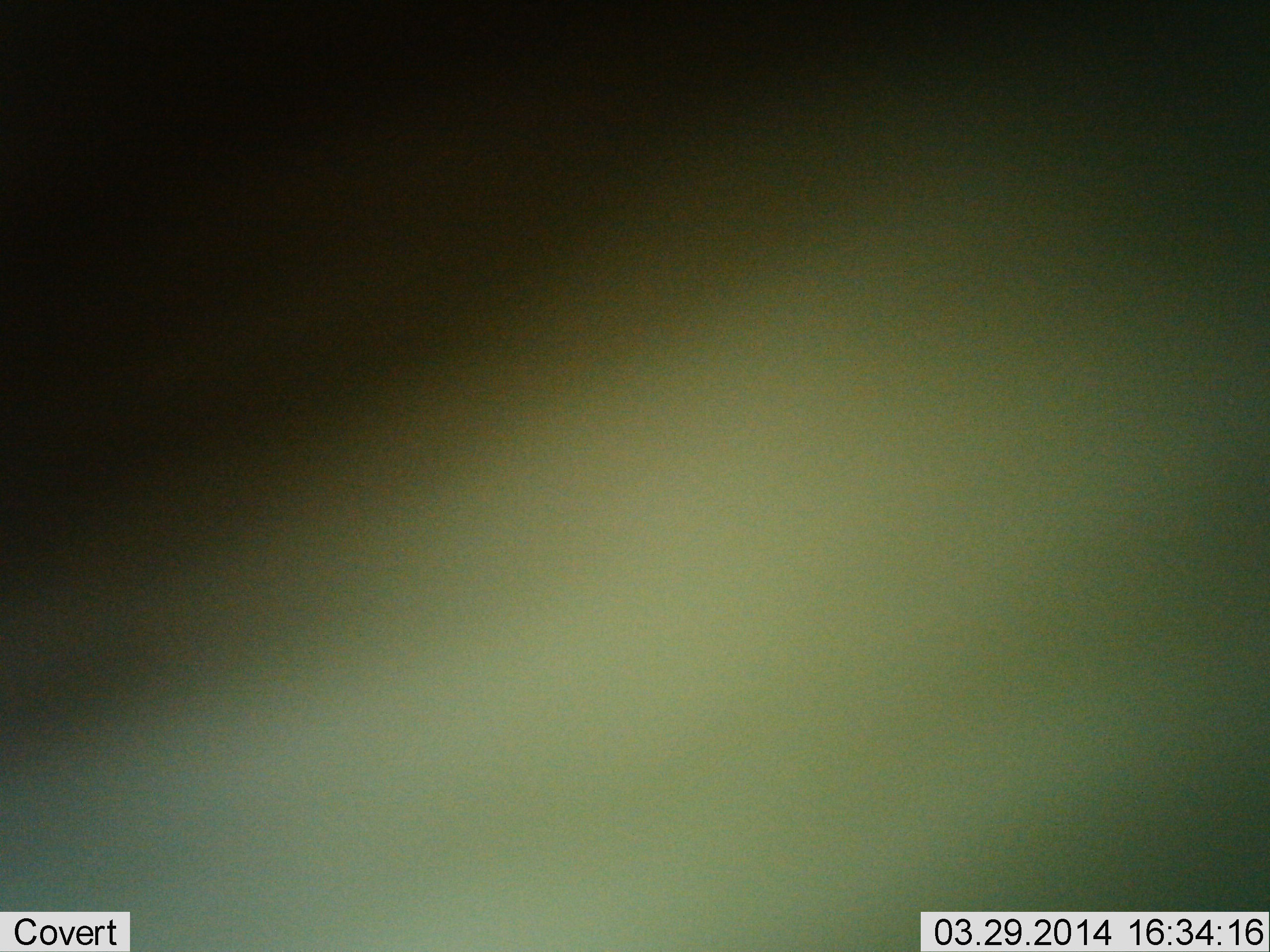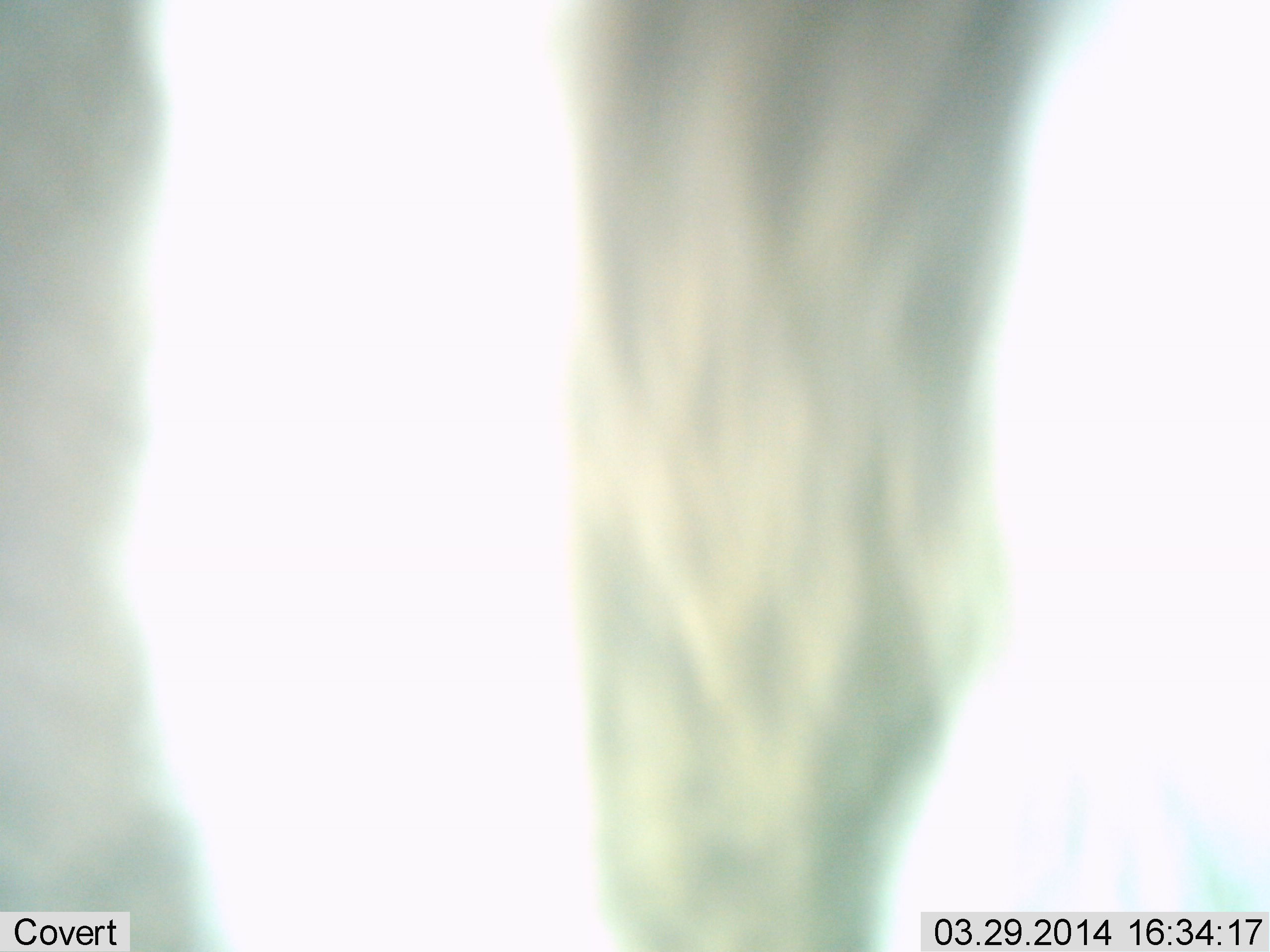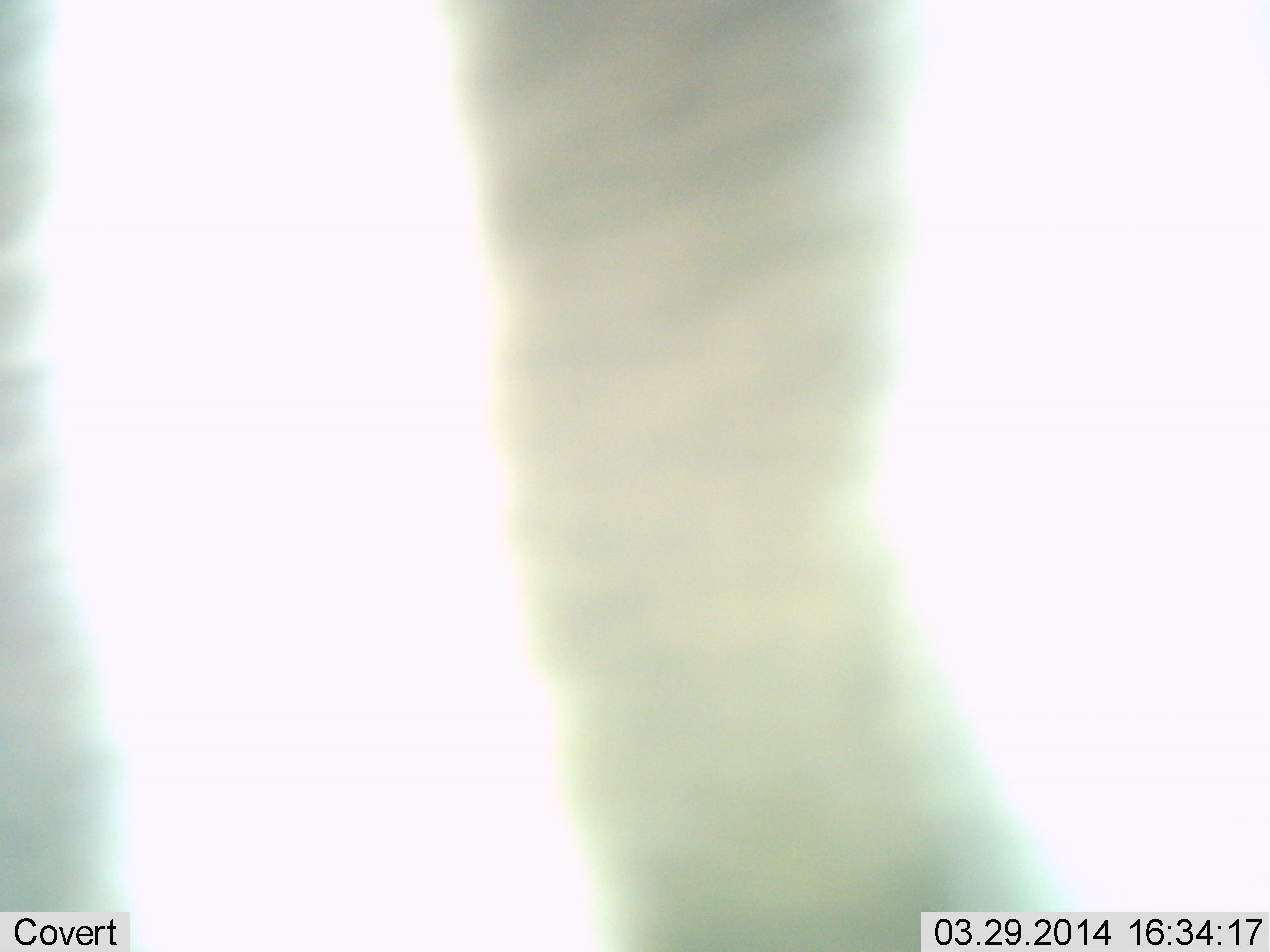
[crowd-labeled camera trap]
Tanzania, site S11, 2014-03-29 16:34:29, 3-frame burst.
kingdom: Animalia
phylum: Chordata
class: Mammalia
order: Perissodactyla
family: Equidae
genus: Equus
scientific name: Equus quagga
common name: plains zebra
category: zebra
Zebra (plains zebra) (Equus quagga), count 1. Behavior (volunteer vote fractions): standing 75%, resting 0%, moving 25%, interacting 0%. Young present (vote fraction): 0%. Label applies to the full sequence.